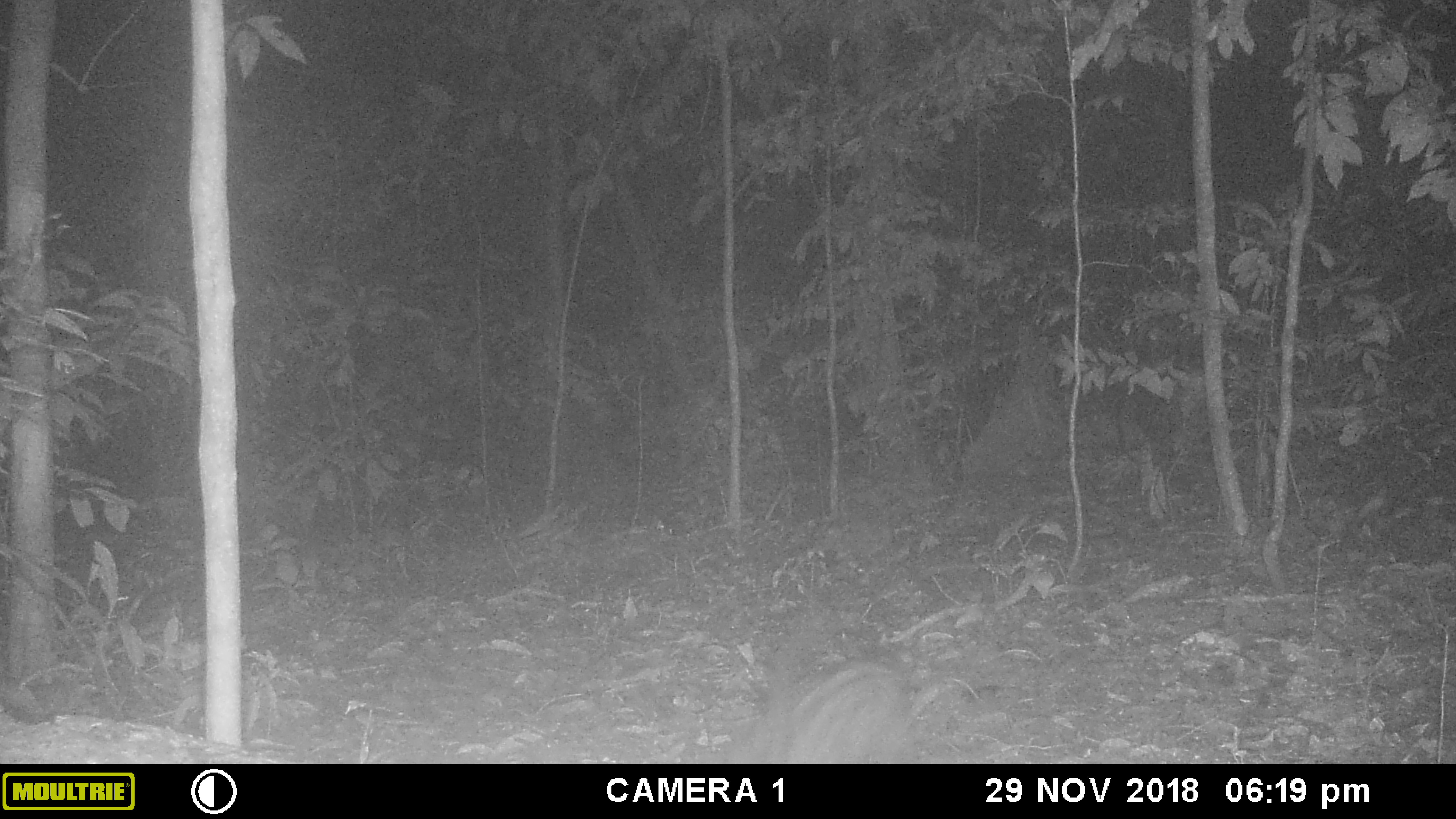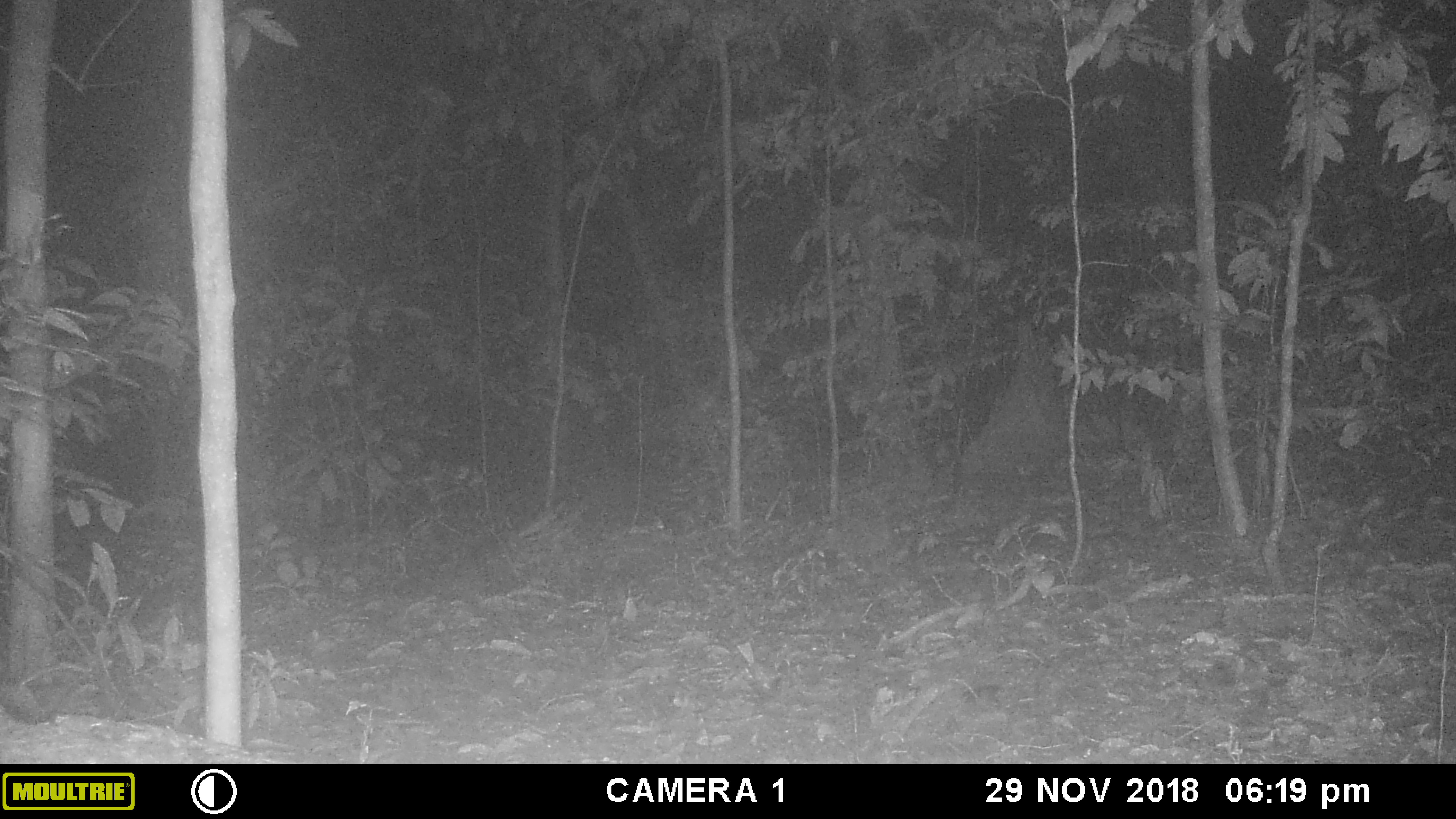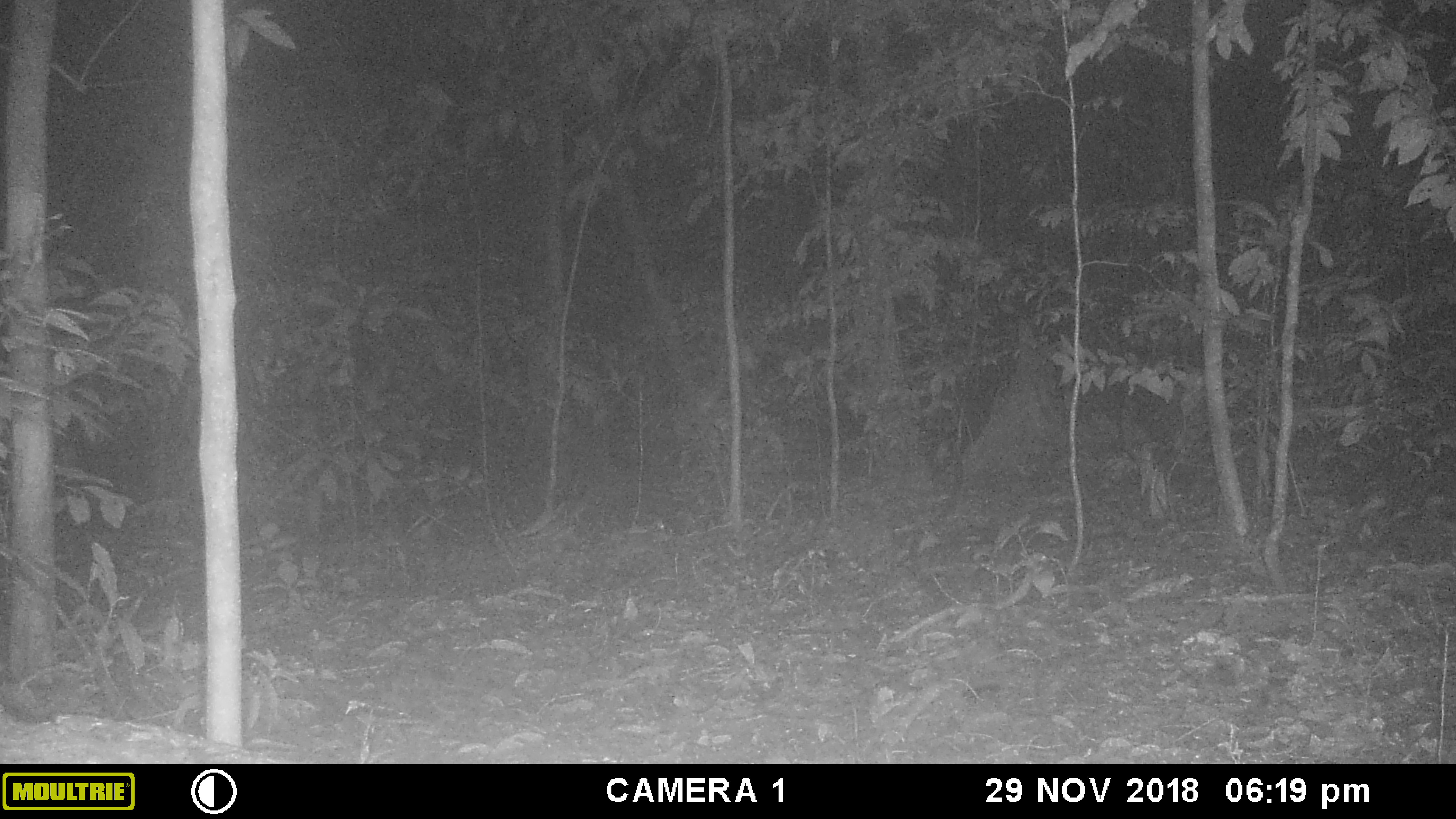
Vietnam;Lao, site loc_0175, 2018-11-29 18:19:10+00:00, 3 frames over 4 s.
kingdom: Animalia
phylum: Chordata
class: Mammalia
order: Carnivora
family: Viverridae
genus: Paradoxurus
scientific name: Paradoxurus hermaphroditus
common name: common palm civet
Common palm civet (Paradoxurus hermaphroditus). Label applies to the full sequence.